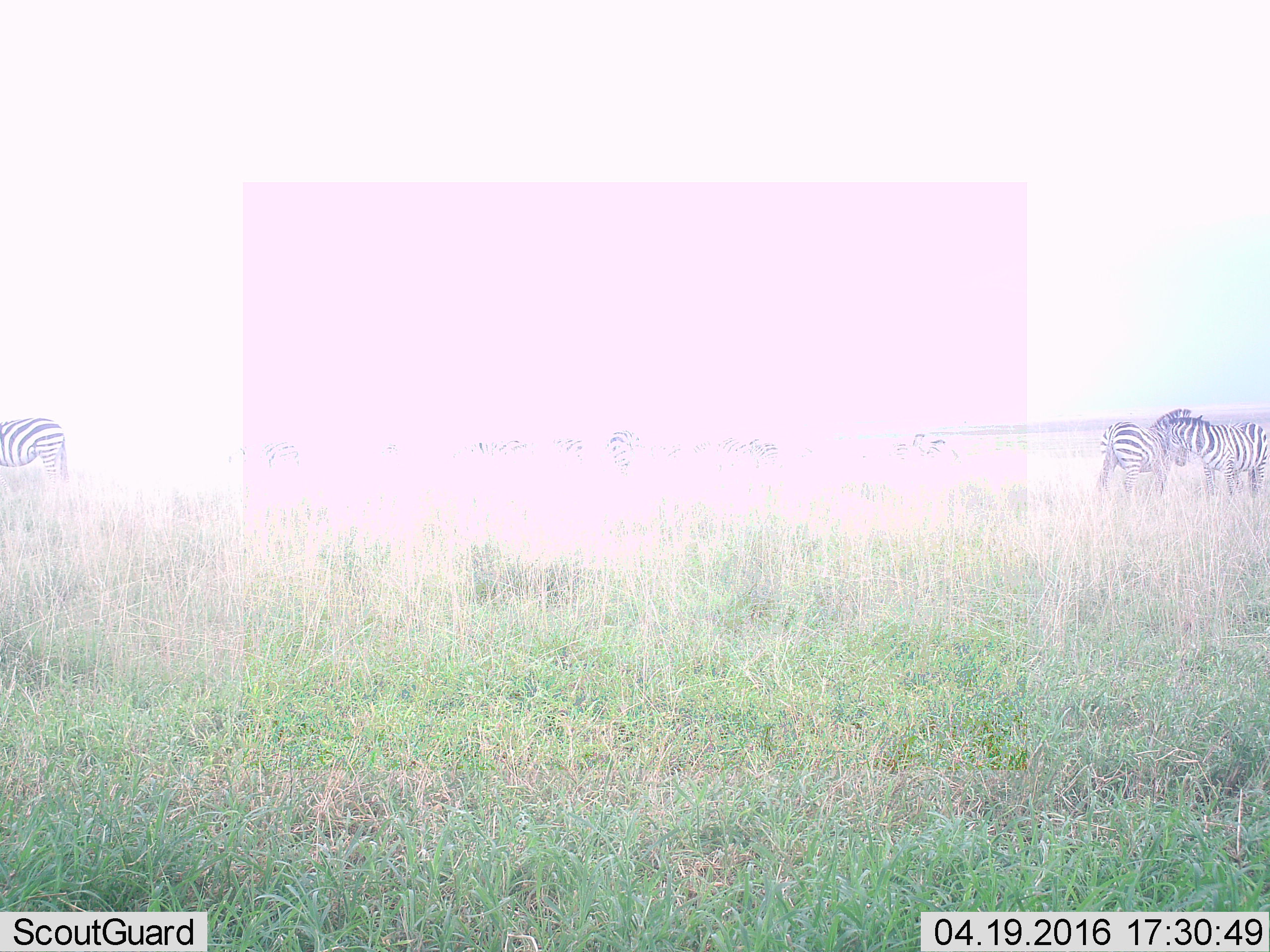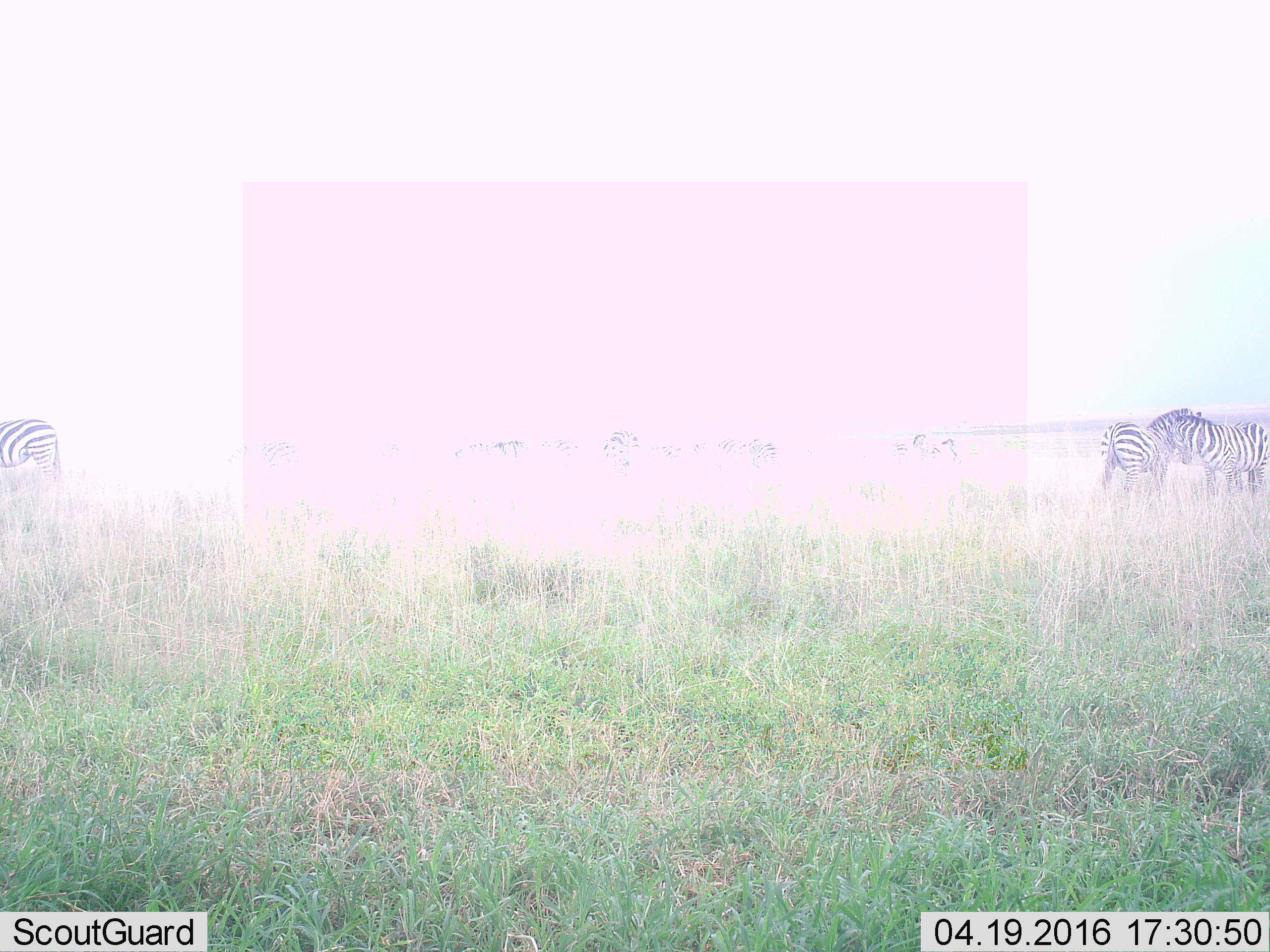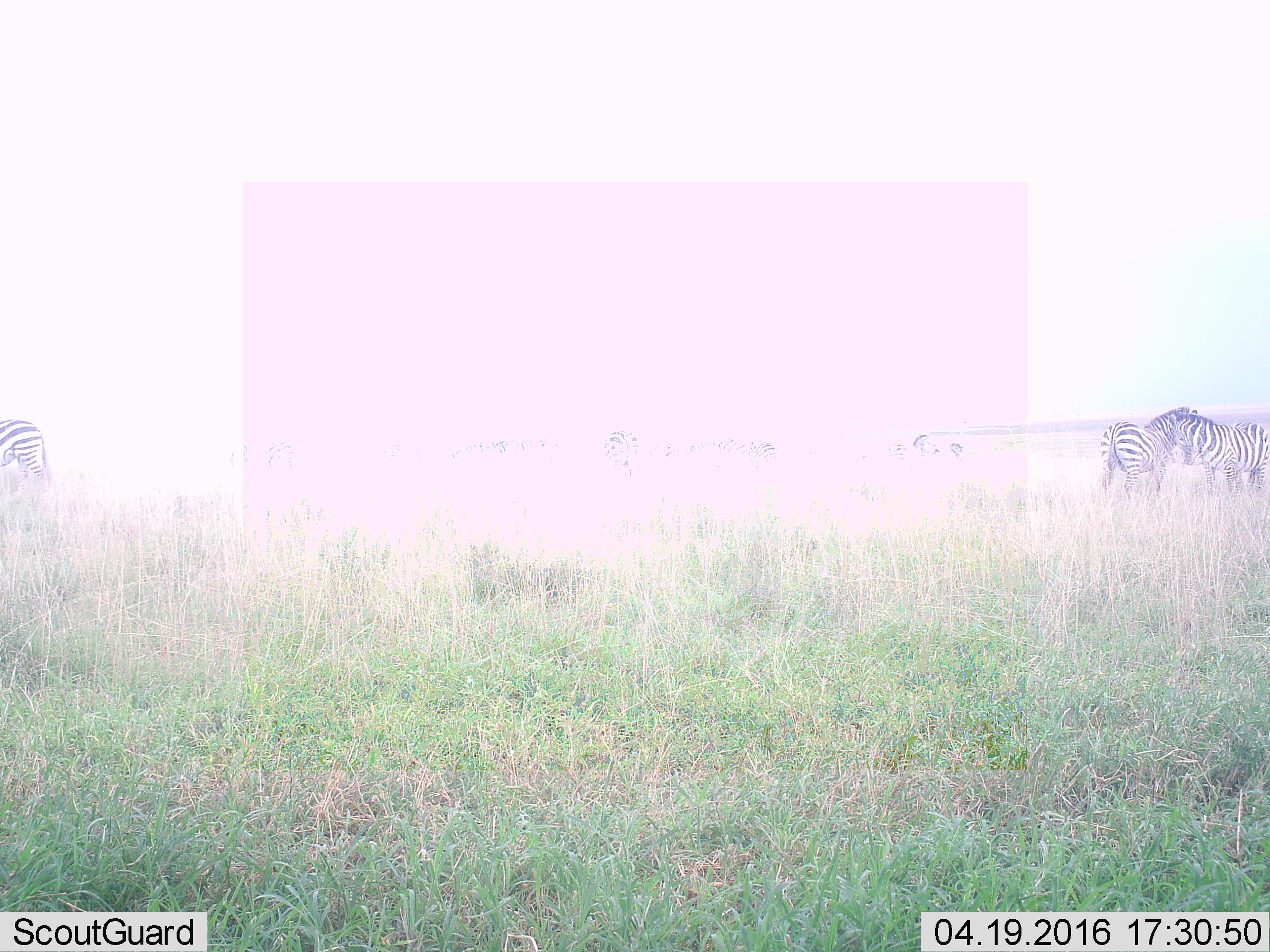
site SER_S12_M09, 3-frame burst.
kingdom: Animalia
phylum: Chordata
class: Mammalia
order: Perissodactyla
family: Equidae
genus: Equus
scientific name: Equus quagga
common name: plains zebra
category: zebraplains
Zebraplains (plains zebra) (Equus quagga), count 11-50. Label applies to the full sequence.